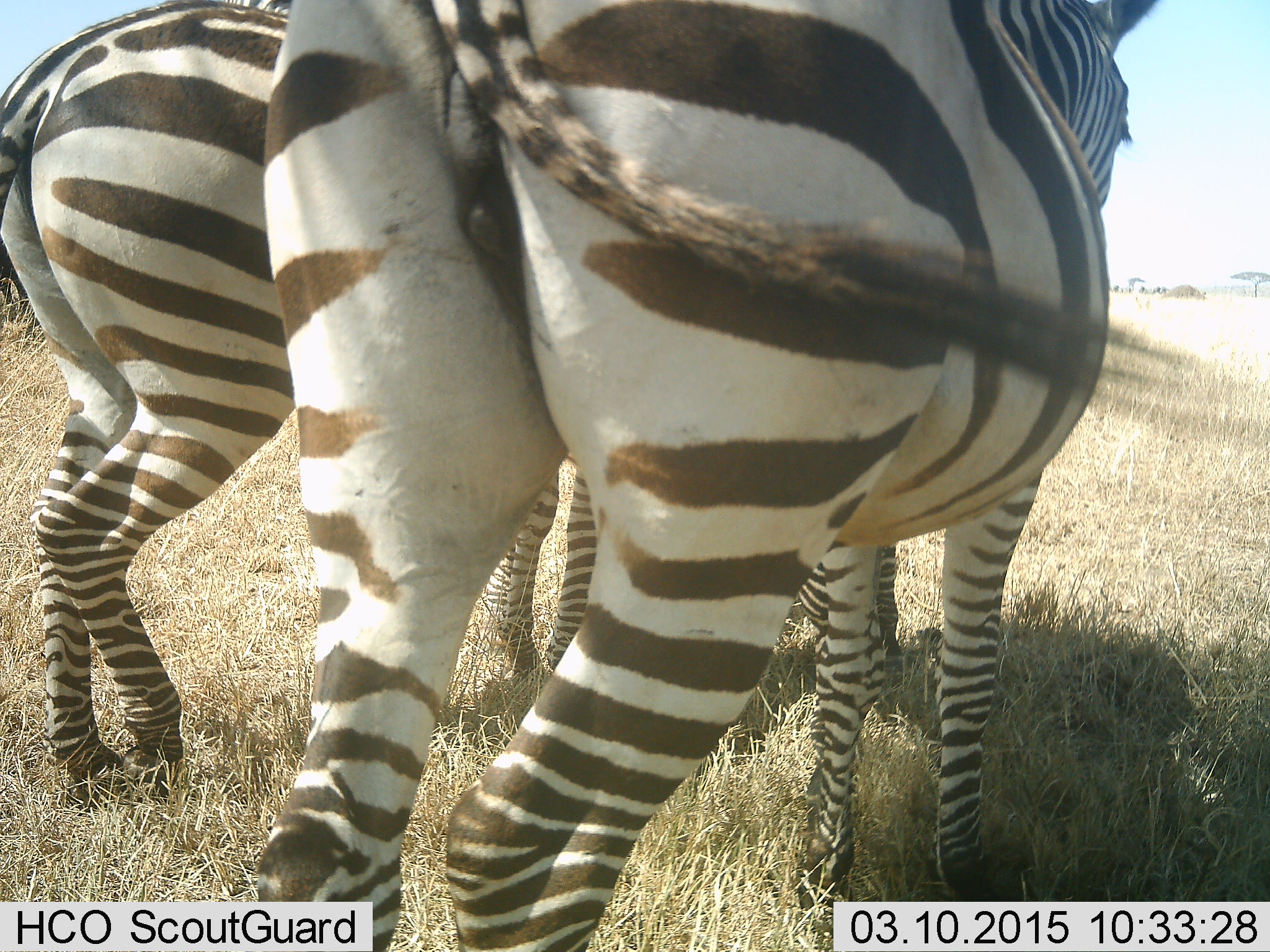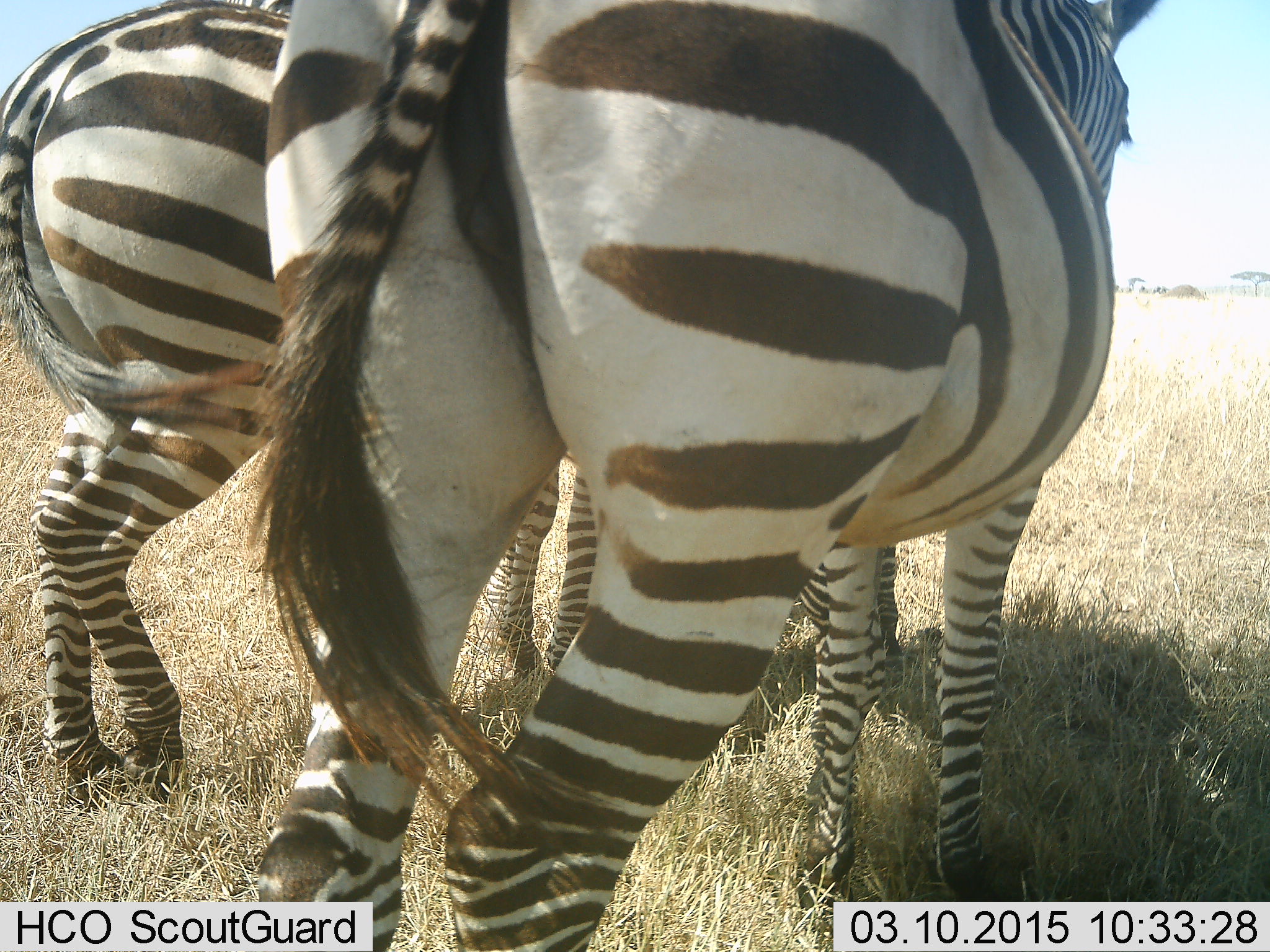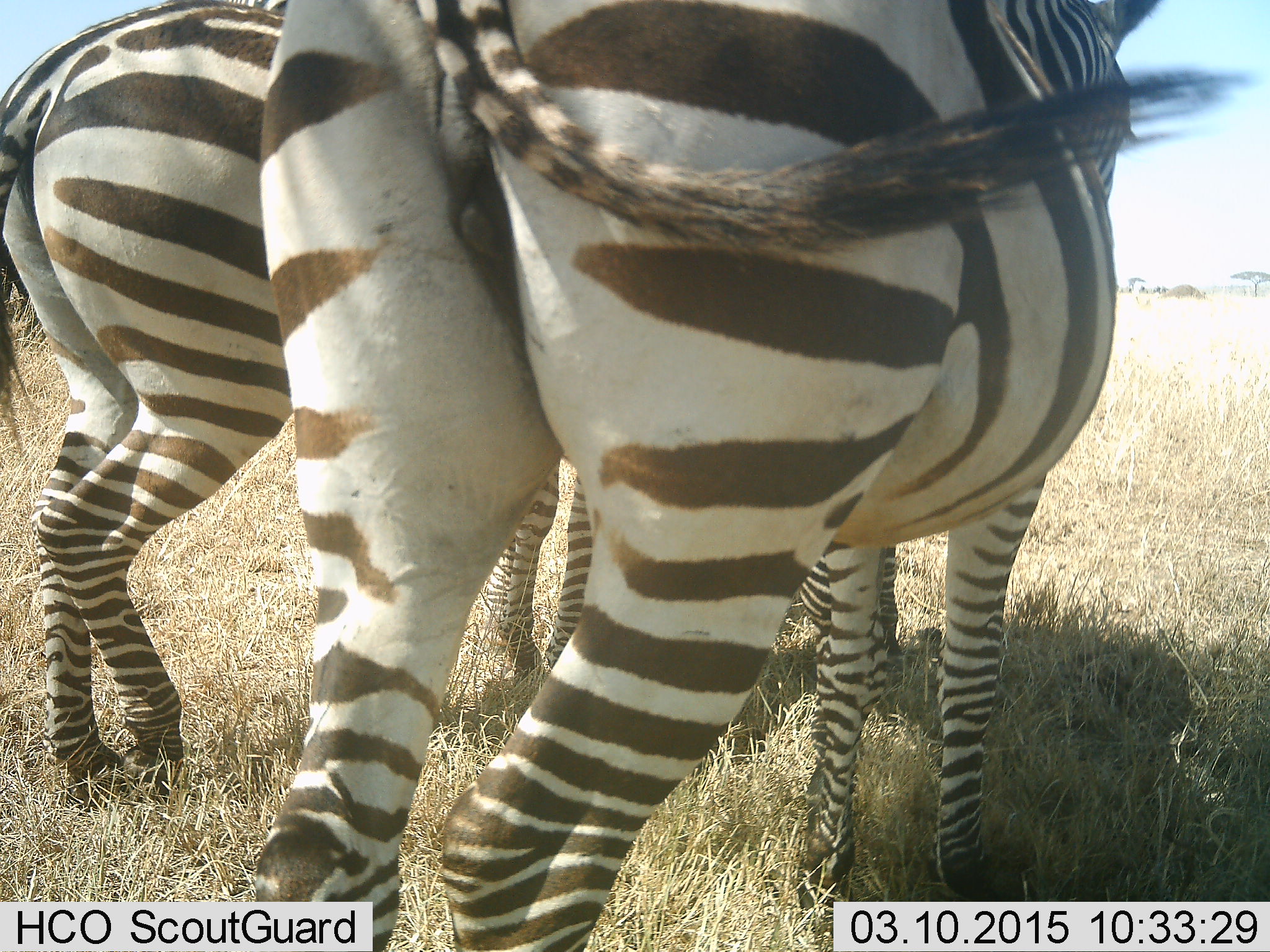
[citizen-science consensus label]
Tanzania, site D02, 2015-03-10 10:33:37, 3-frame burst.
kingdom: Animalia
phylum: Chordata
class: Mammalia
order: Perissodactyla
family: Equidae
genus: Equus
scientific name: Equus quagga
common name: plains zebra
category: zebra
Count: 2.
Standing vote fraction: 90%.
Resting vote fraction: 20%.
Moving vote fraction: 0%.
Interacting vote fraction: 0%.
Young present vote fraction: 0%.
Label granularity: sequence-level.